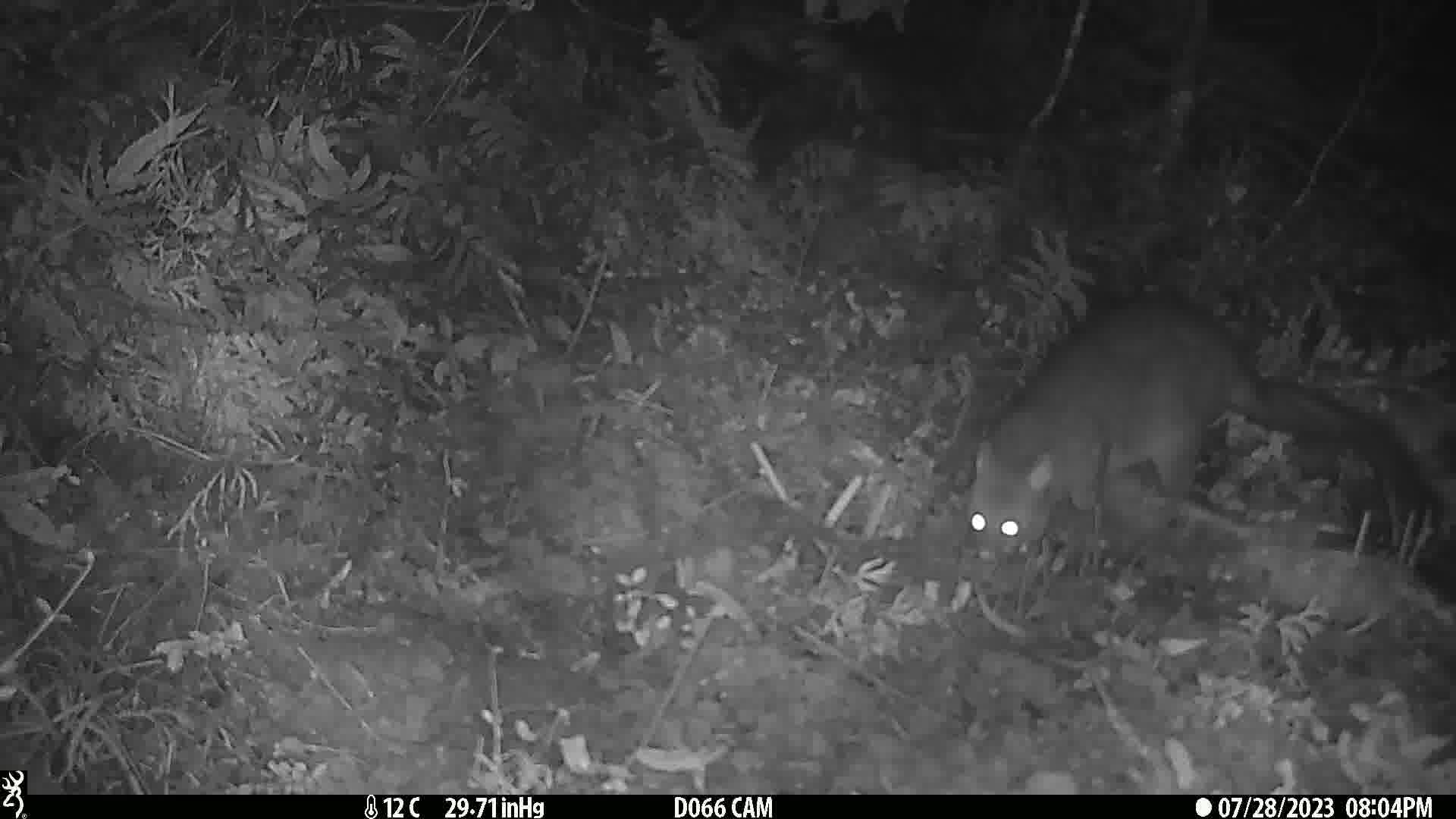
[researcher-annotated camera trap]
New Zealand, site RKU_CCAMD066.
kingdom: Animalia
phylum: Chordata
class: Mammalia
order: Diprotodontia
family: Phalangeridae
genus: Trichosurus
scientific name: Trichosurus vulpecula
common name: common brushtail possum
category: possum